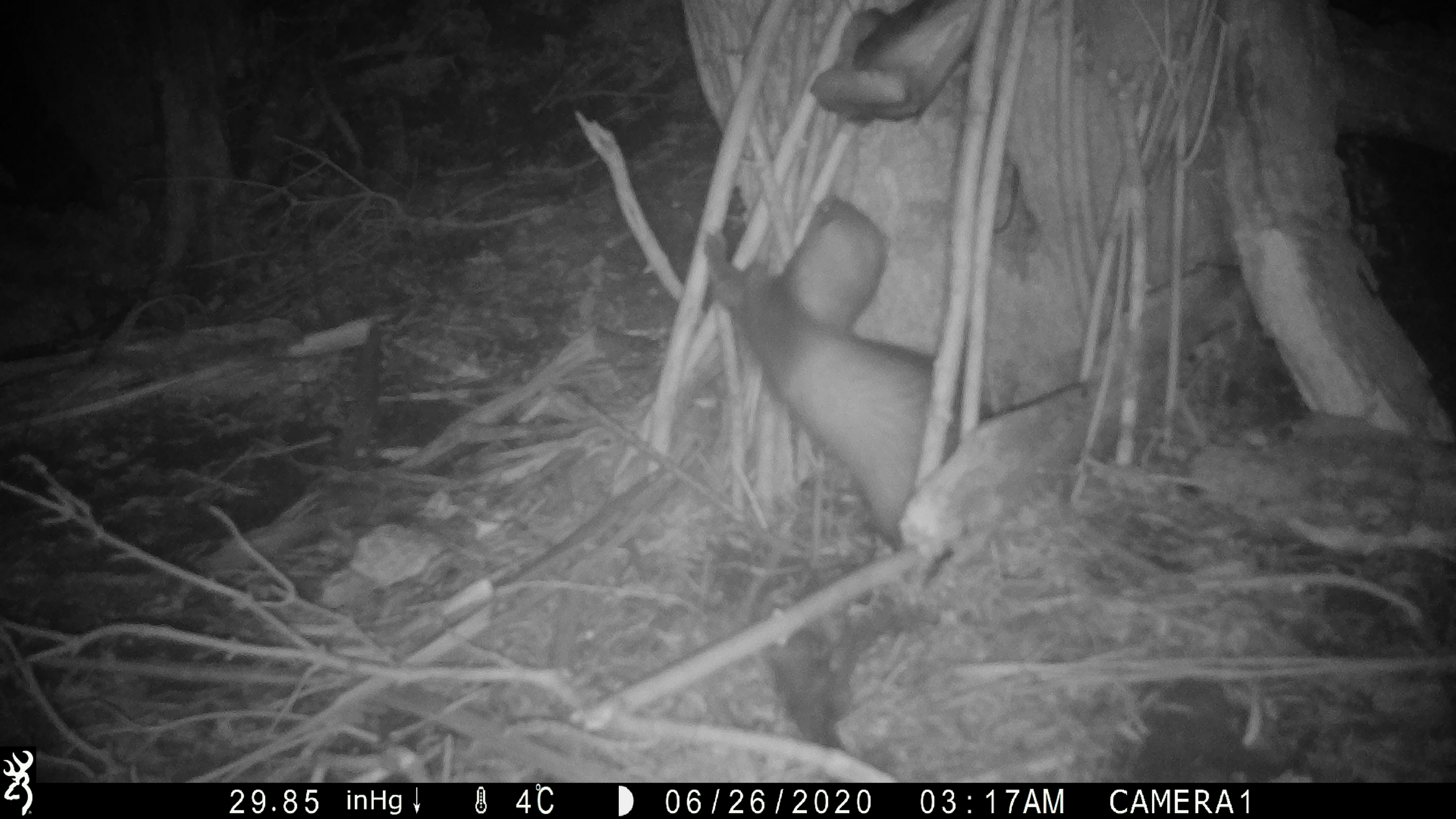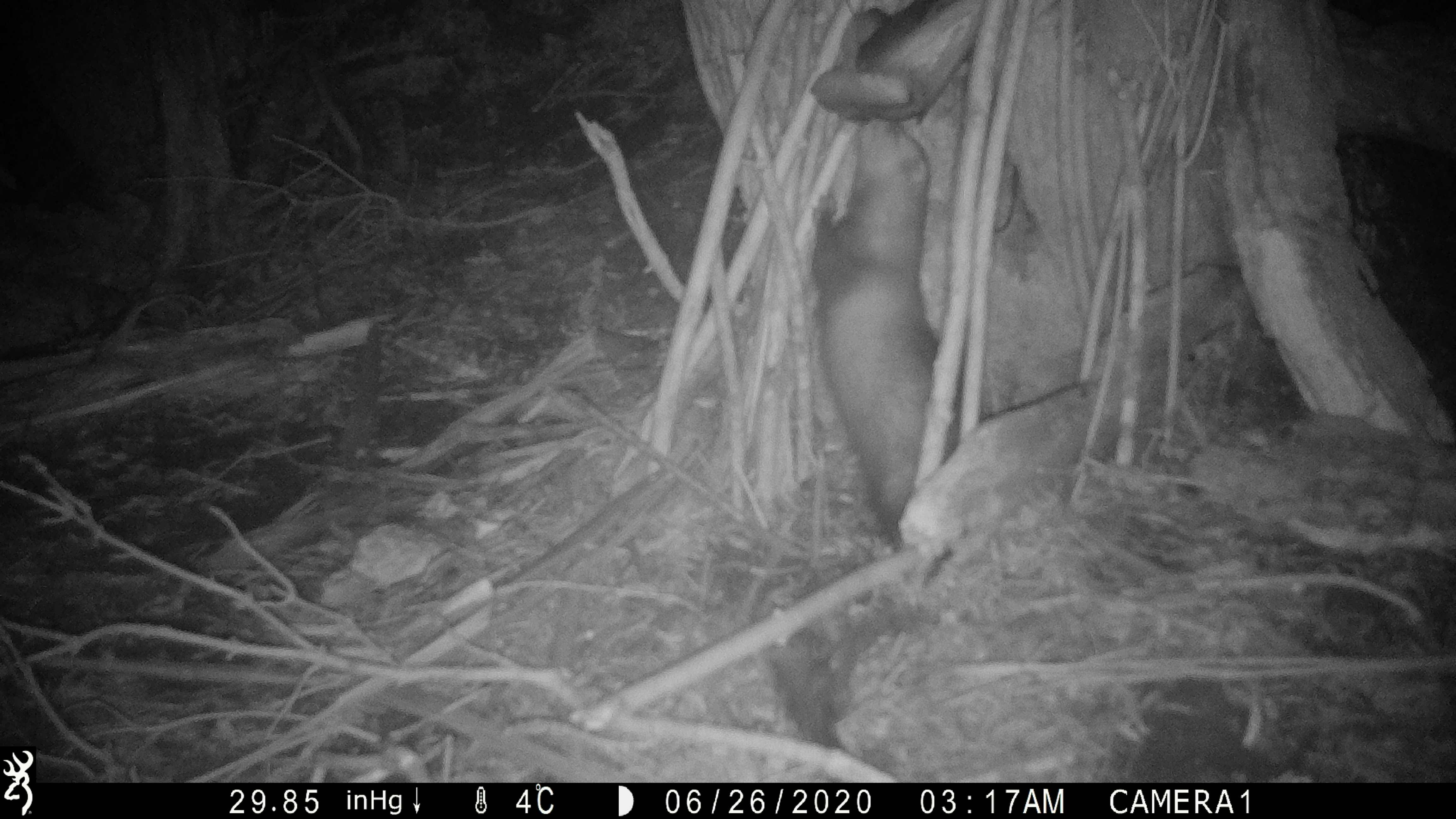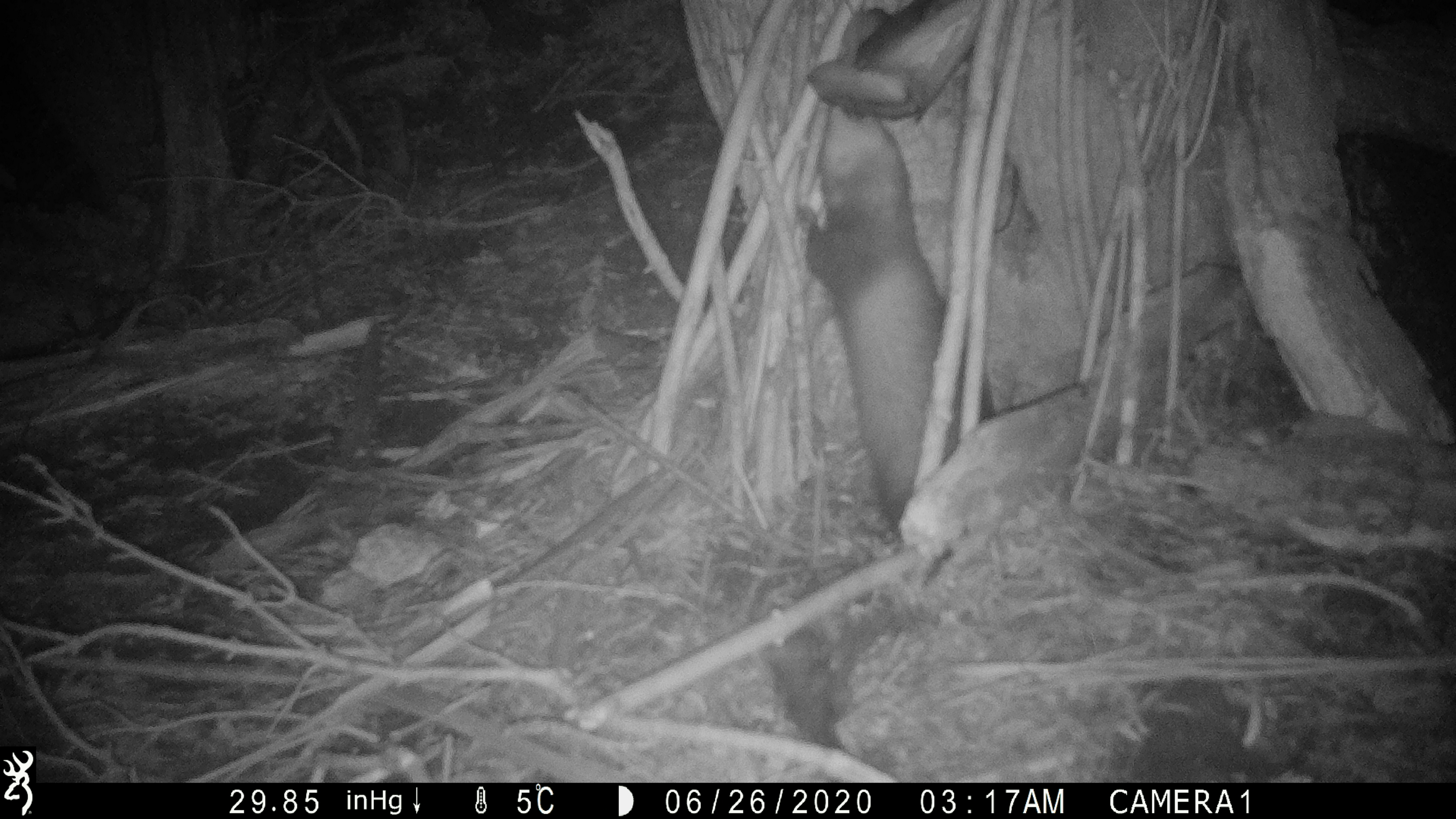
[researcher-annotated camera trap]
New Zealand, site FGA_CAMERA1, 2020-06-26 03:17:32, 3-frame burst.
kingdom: Animalia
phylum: Chordata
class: Mammalia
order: Carnivora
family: Mustelidae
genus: Mustela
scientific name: Mustela furo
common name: ferret